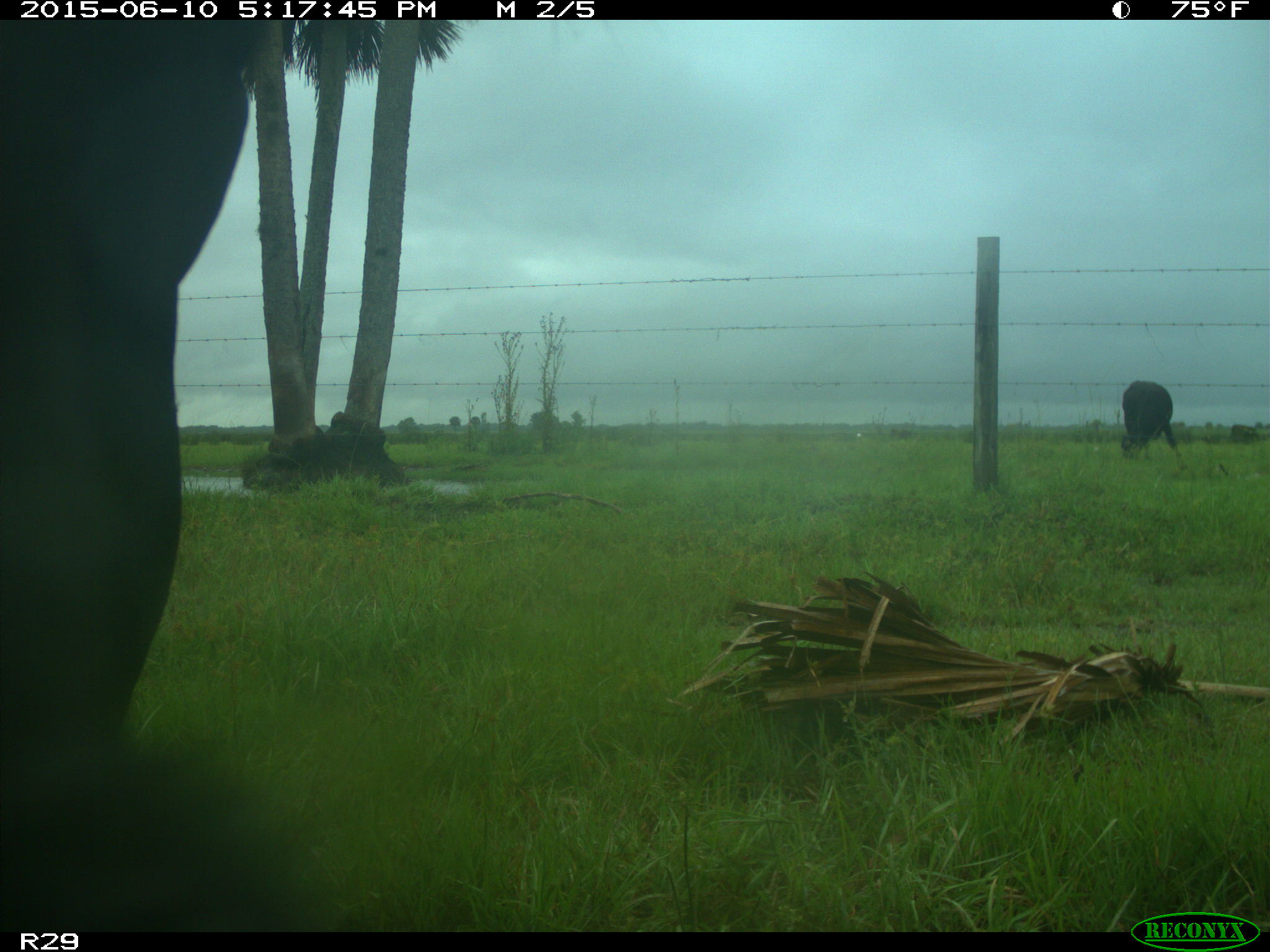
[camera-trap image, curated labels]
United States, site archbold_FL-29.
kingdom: Animalia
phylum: Chordata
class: Mammalia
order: Artiodactyla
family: Bovidae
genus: Bos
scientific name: Bos taurus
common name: domestic cow